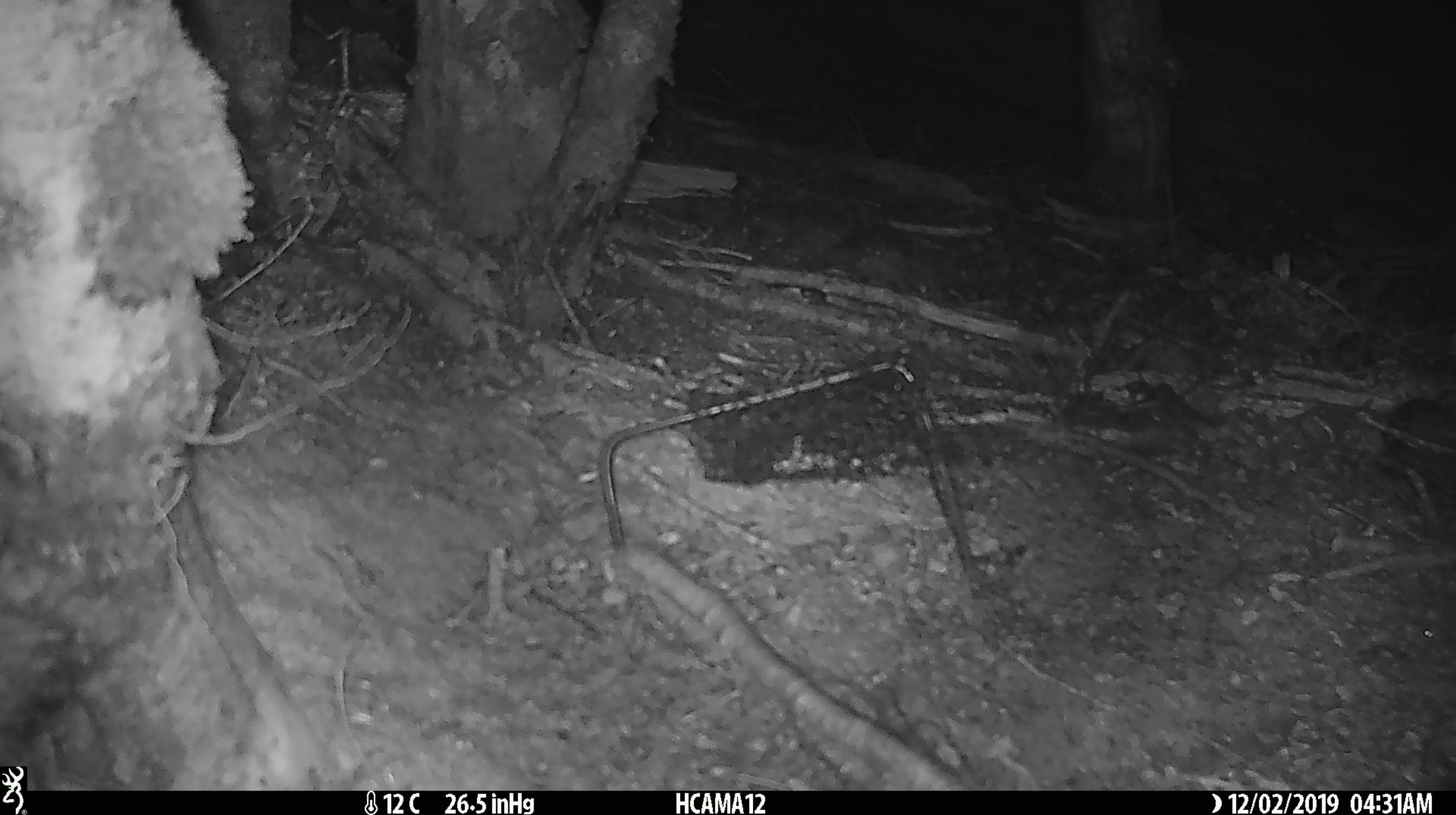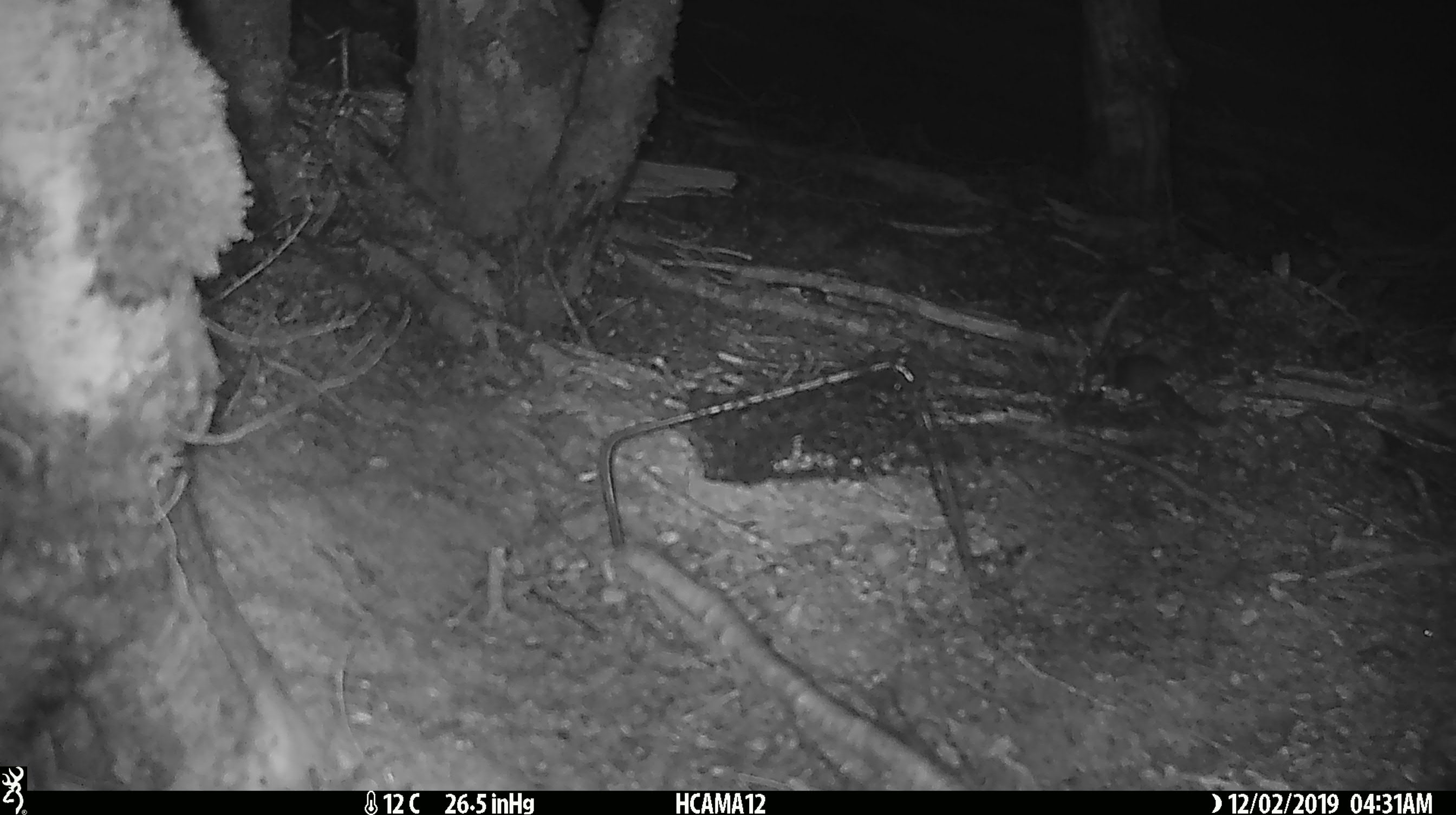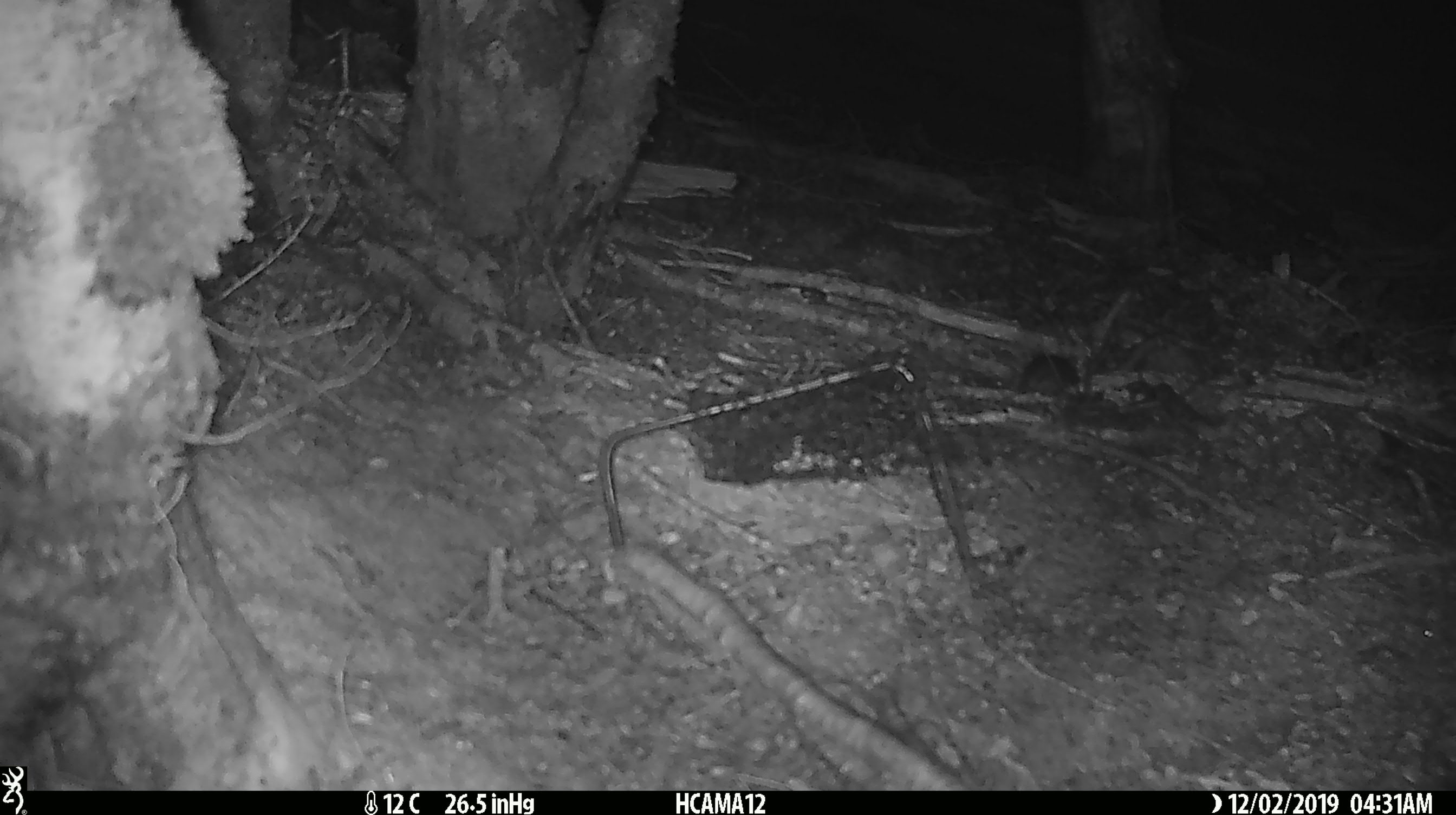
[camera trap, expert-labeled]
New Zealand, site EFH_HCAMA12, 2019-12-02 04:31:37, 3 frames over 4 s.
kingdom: Animalia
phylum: Chordata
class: Mammalia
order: Rodentia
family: Muridae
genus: Mus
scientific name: Mus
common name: mouse